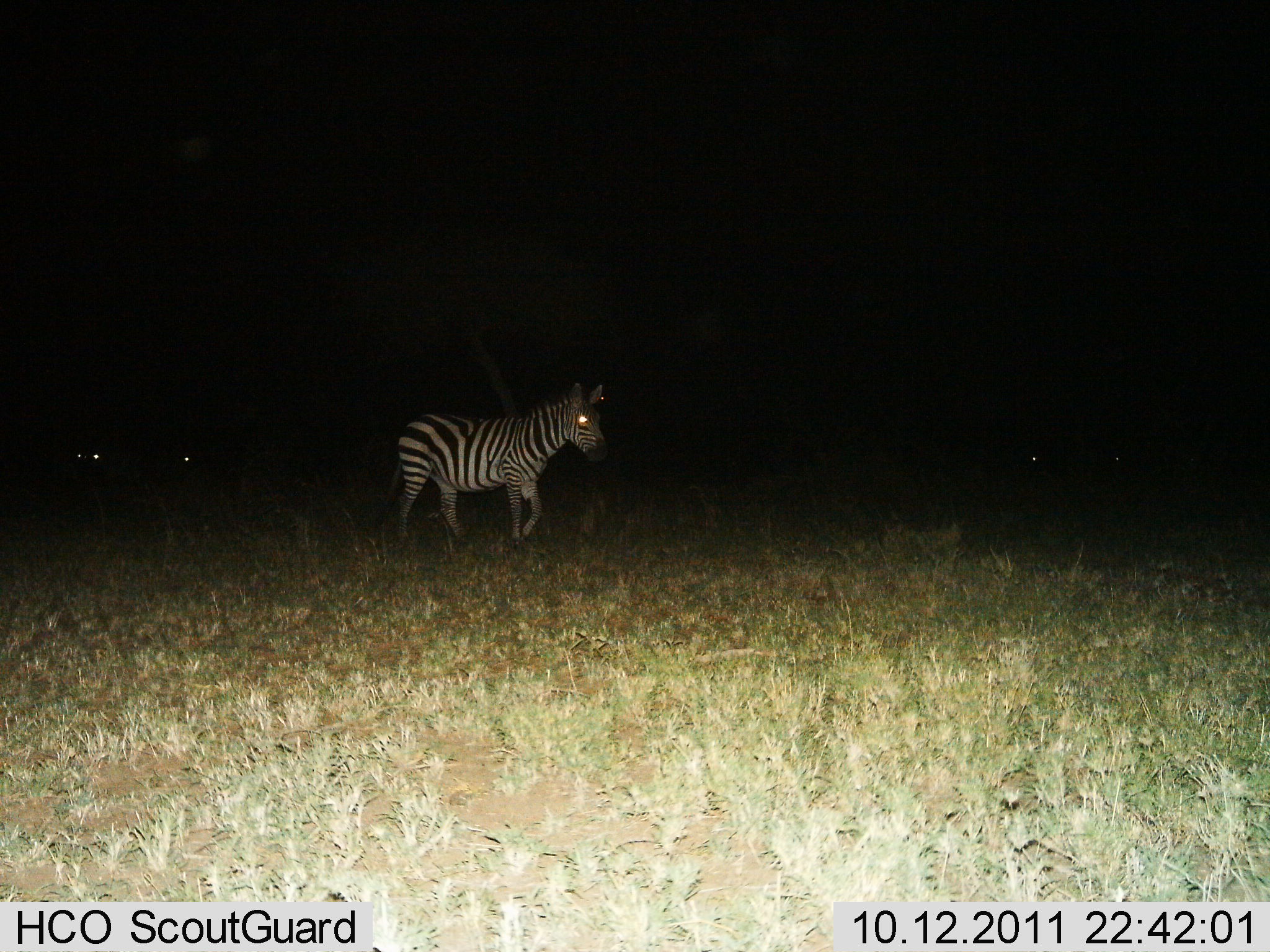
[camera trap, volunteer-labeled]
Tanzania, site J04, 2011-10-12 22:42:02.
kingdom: Animalia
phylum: Chordata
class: Mammalia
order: Perissodactyla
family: Equidae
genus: Equus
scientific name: Equus quagga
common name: plains zebra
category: zebra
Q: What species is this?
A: Zebra (plains zebra) (Equus quagga).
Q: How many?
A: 1.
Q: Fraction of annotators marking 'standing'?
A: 36%.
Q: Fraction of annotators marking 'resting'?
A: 0%.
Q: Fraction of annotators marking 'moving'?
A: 71%.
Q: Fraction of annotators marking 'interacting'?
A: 0%.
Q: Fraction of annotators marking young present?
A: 0%.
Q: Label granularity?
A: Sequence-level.